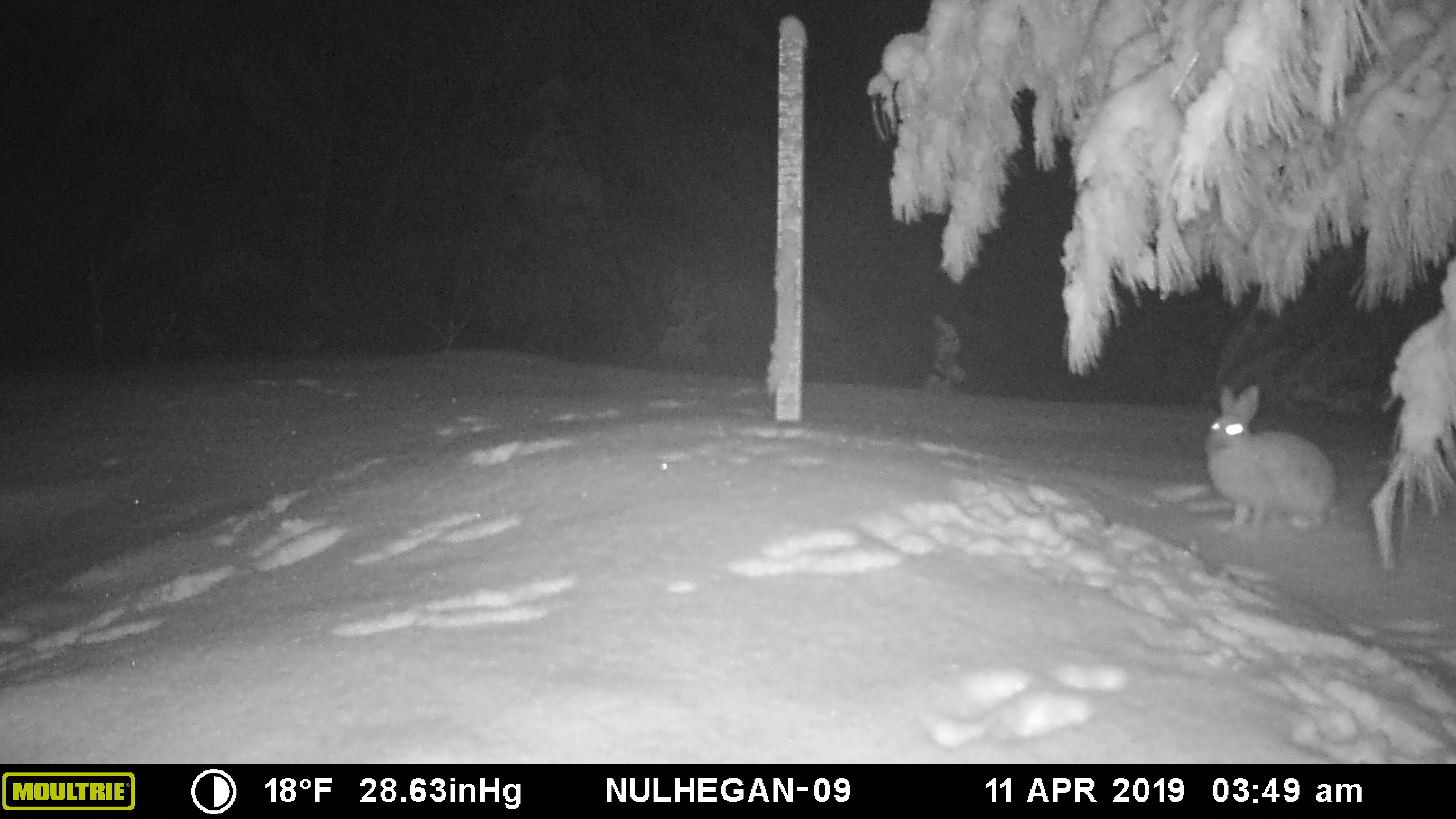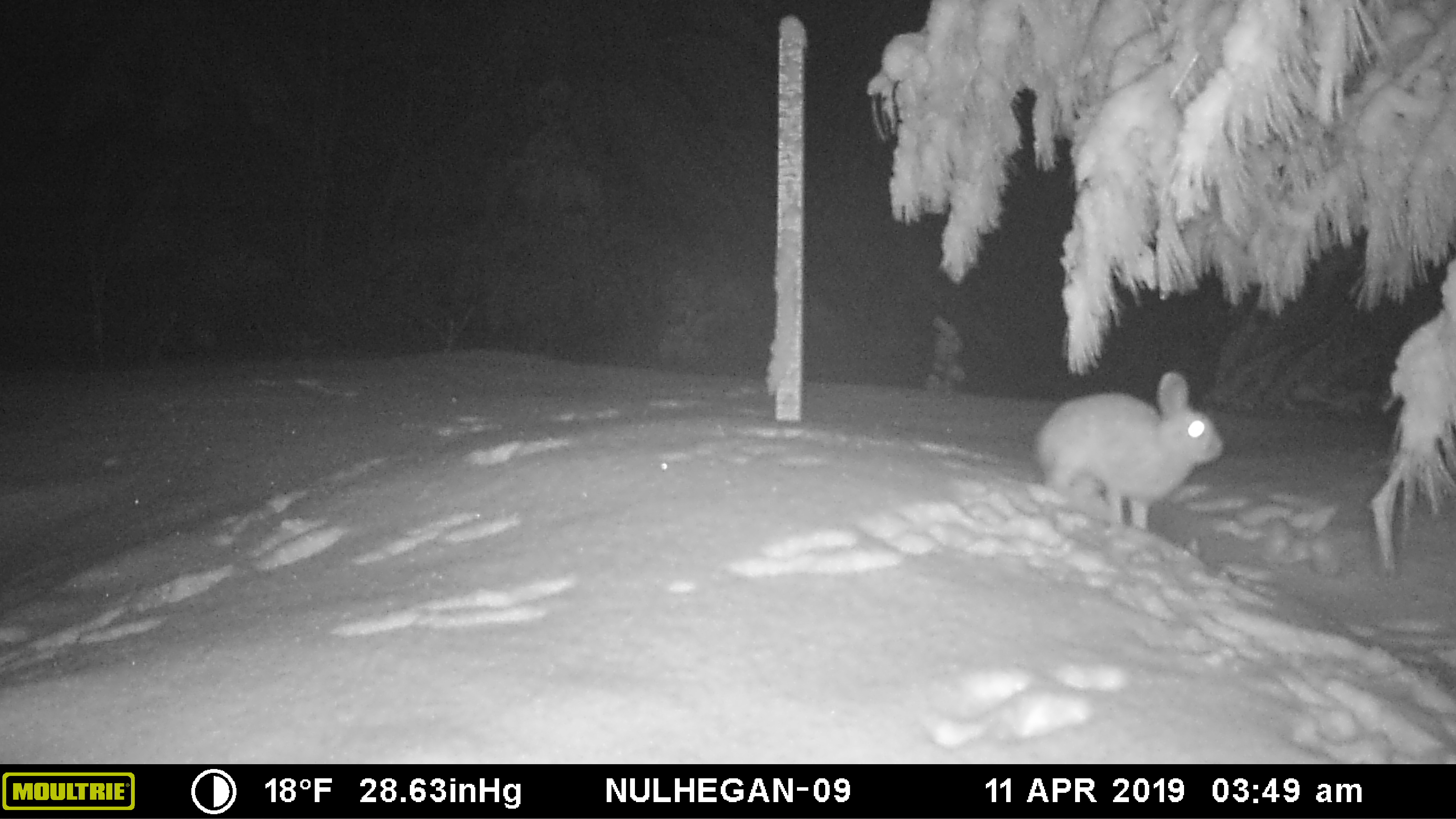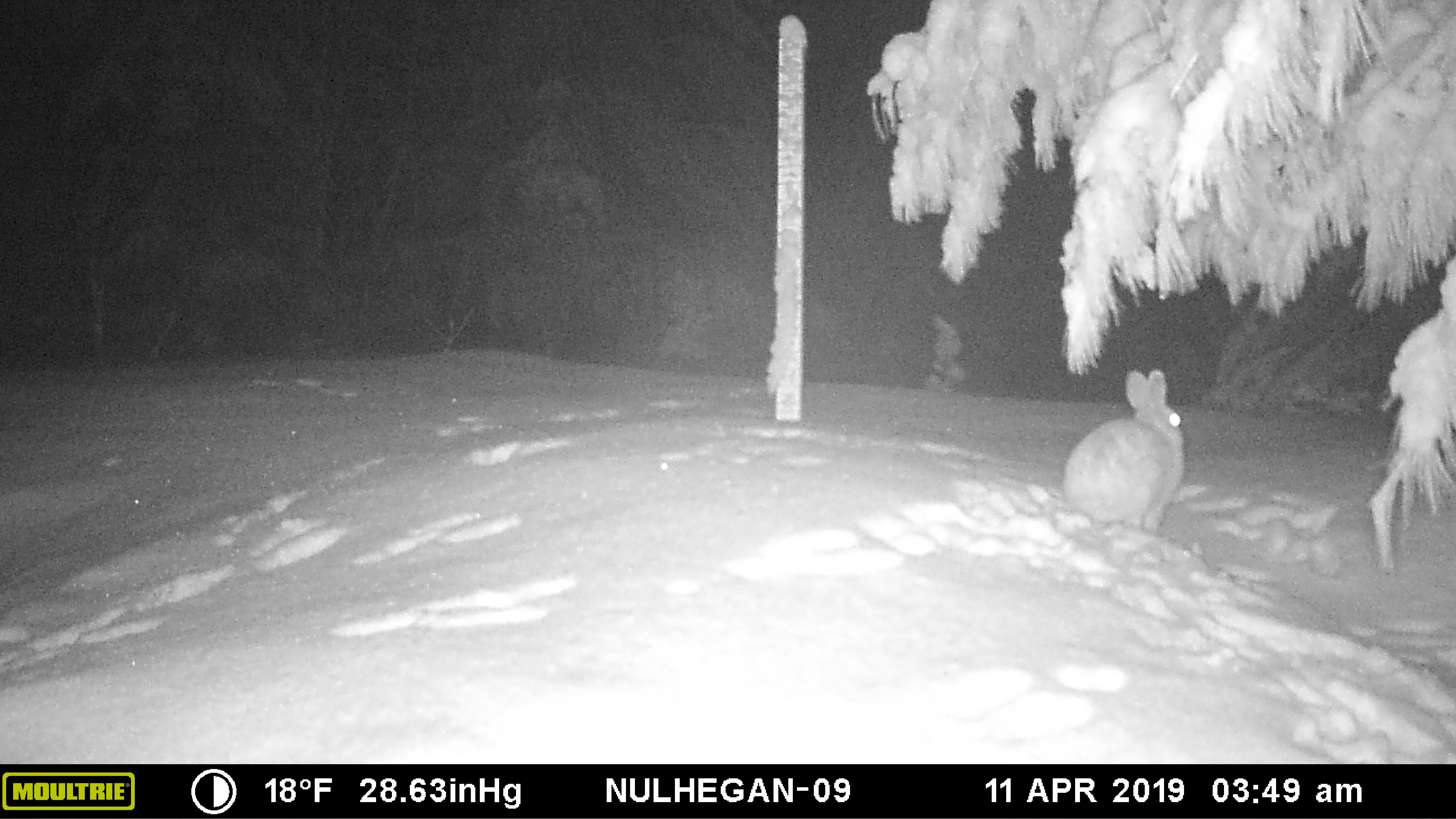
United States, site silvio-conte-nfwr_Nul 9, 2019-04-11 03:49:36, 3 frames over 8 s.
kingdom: Animalia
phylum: Chordata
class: Mammalia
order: Lagomorpha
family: Leporidae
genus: Lepus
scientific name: Lepus americanus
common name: snowshoe hare